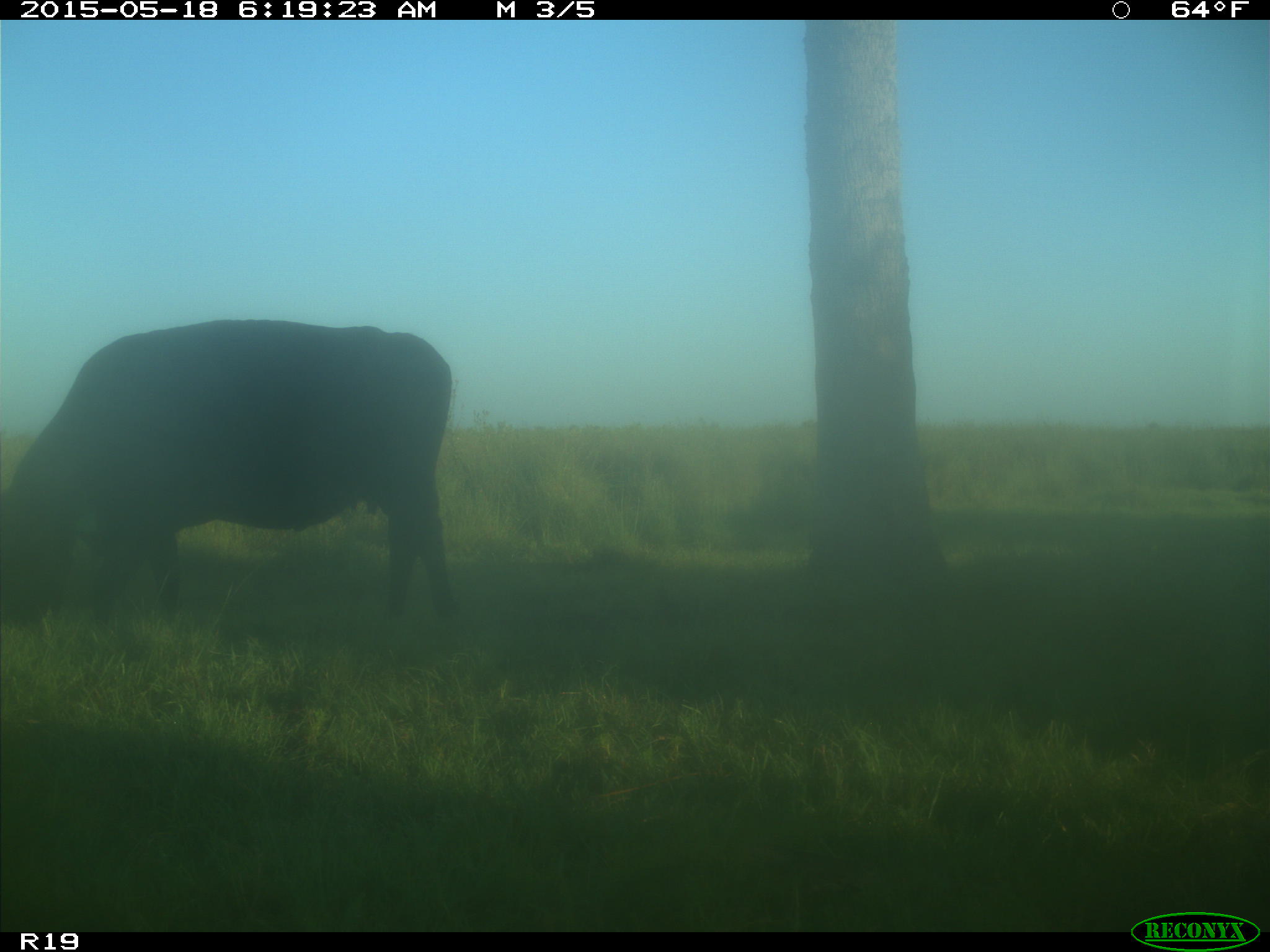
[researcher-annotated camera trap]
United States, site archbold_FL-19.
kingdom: Animalia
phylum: Chordata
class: Mammalia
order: Artiodactyla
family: Bovidae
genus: Bos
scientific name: Bos taurus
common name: domestic cow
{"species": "Bos taurus (domestic cow)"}